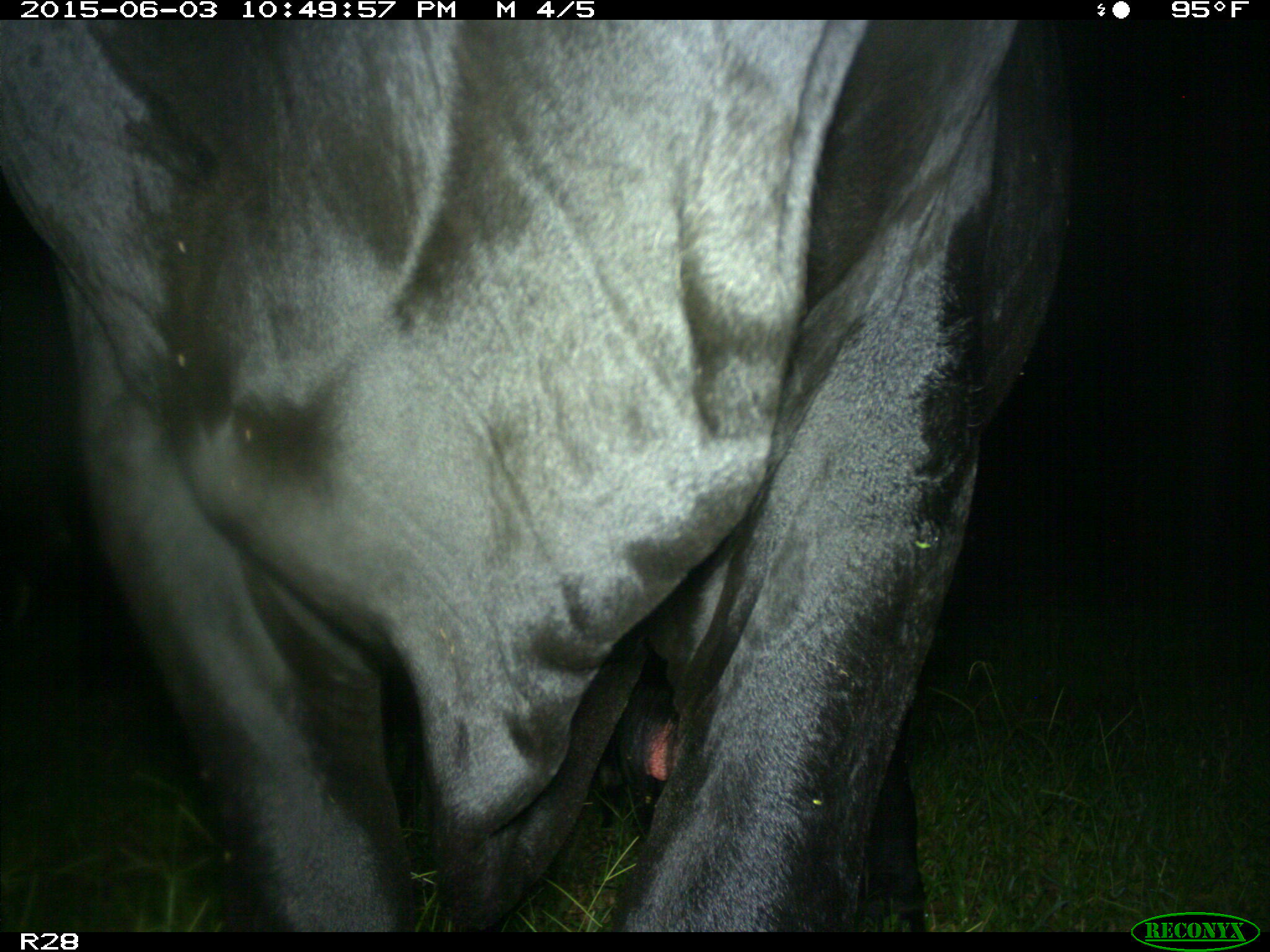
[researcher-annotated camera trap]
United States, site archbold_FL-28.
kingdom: Animalia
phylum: Chordata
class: Mammalia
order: Artiodactyla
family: Bovidae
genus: Bos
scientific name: Bos taurus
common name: domestic cow